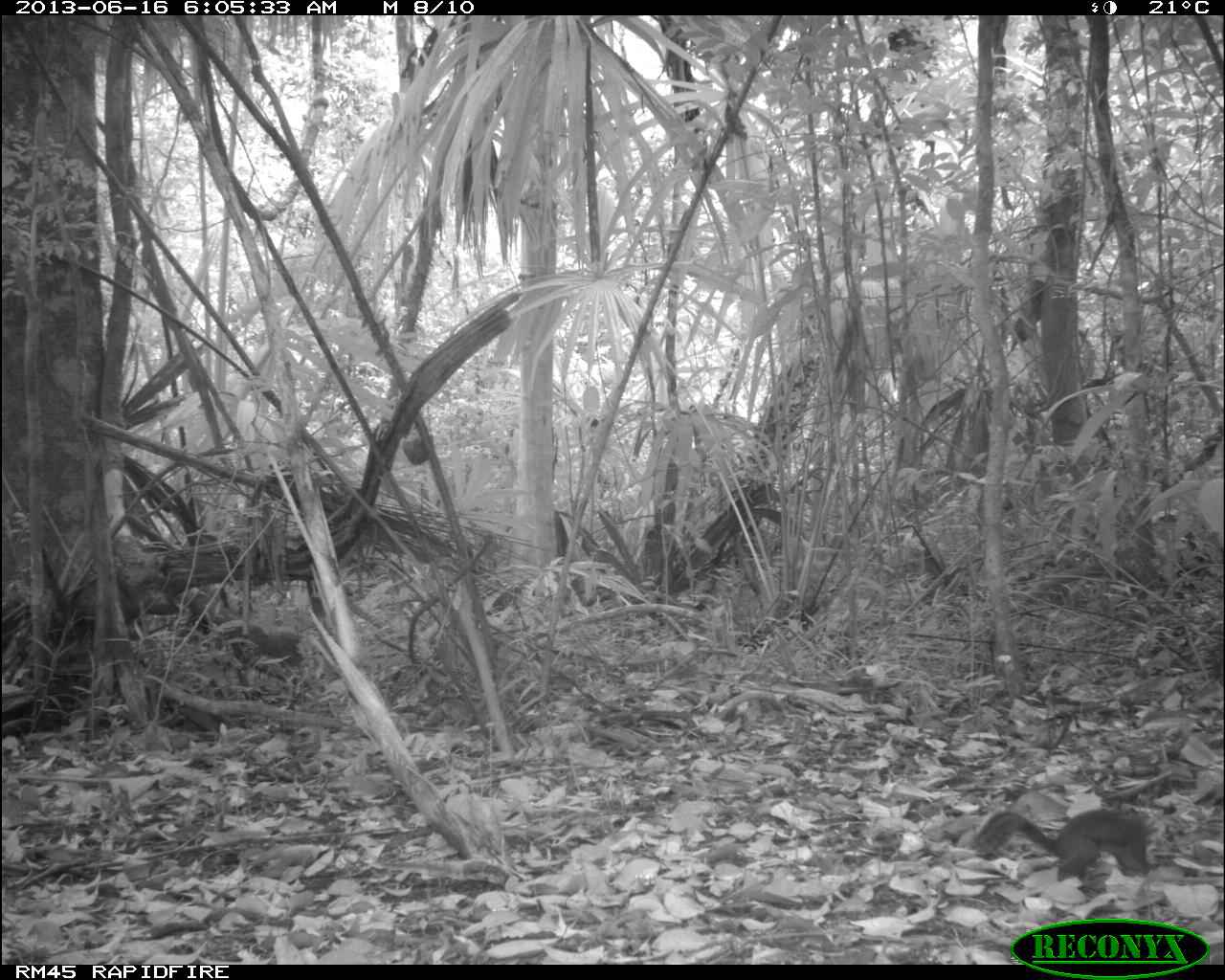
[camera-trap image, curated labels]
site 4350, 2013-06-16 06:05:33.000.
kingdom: Animalia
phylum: Chordata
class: Mammalia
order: Rodentia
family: Sciuridae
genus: Sciurus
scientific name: Sciurus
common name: squirrel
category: sciurus sp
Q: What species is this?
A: Sciurus sp (squirrel) (Sciurus).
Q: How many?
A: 1.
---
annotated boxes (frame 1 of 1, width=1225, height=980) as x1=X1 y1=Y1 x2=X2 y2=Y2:
sciurus sp: x1=971 y1=806 x2=1157 y2=881